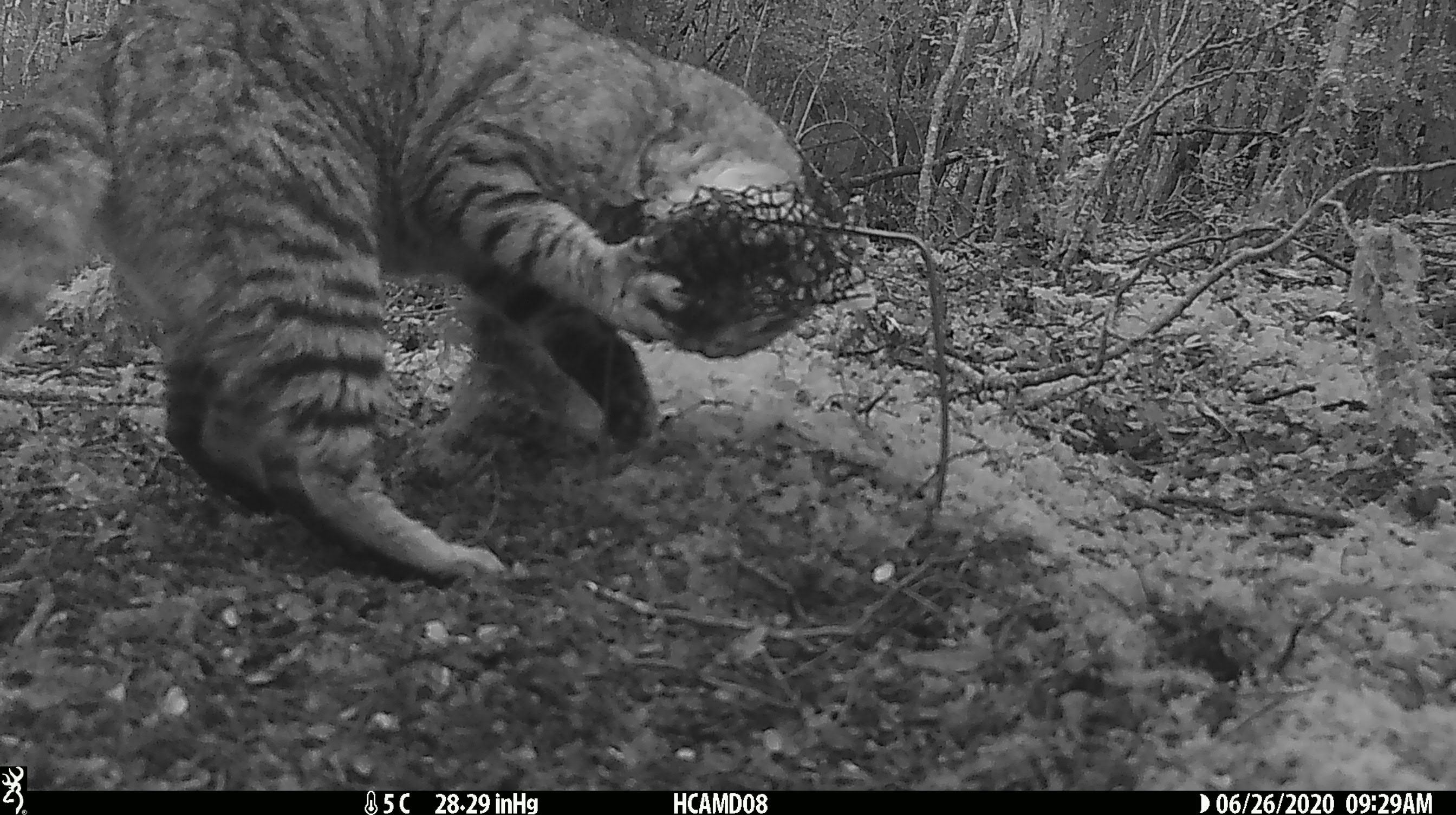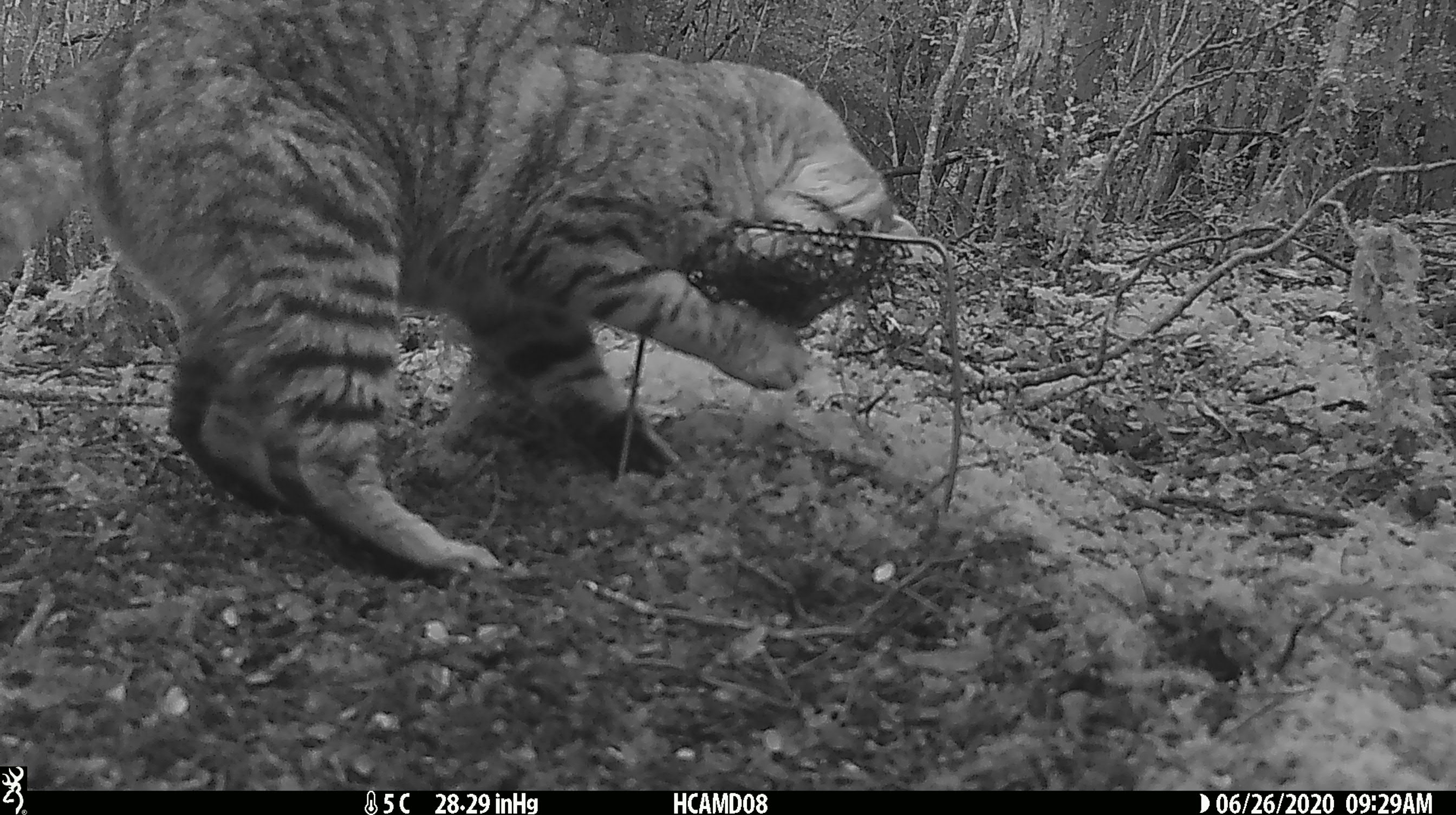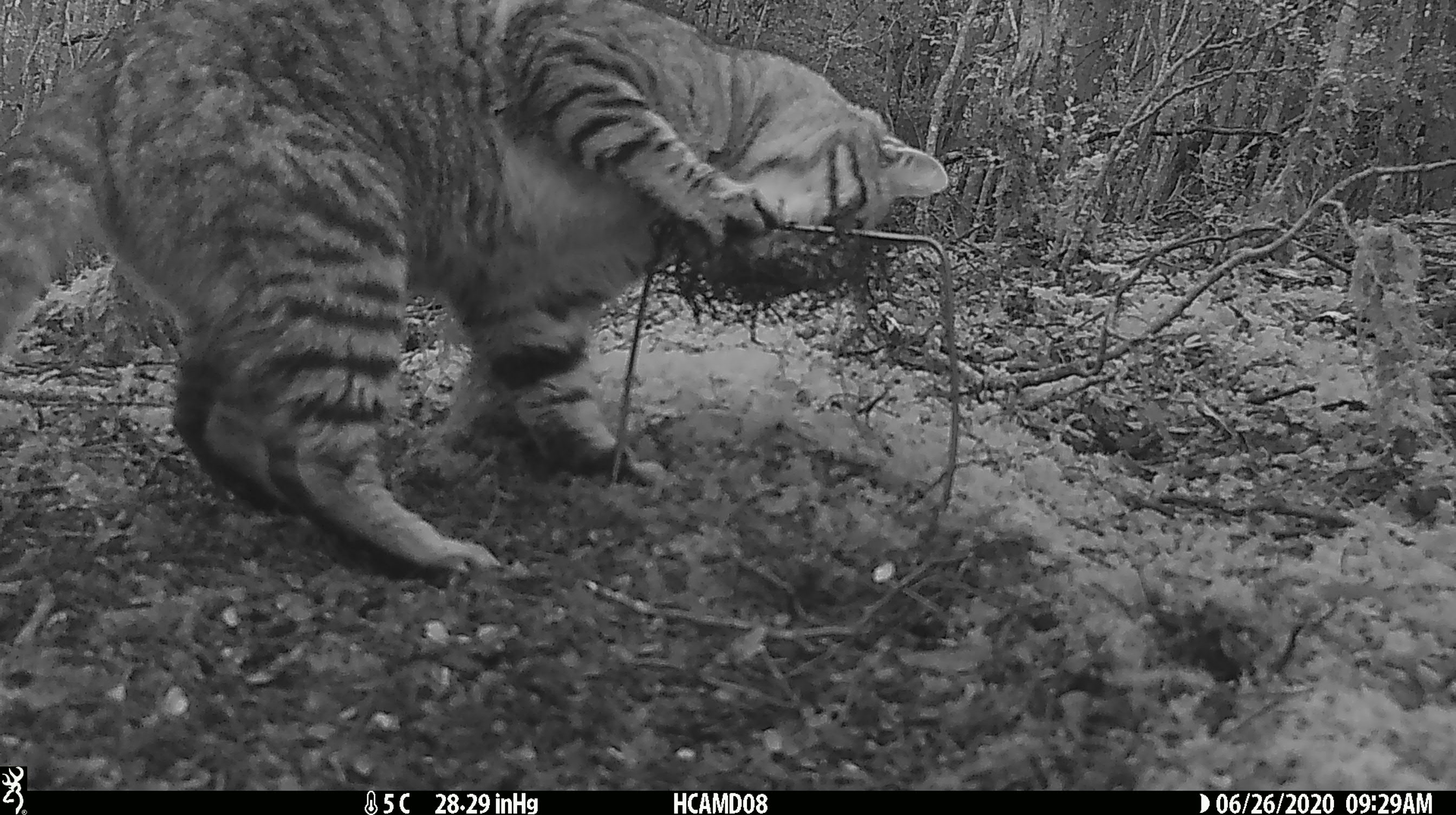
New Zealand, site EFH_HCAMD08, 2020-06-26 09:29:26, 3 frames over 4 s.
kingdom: Animalia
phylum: Chordata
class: Mammalia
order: Carnivora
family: Felidae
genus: Felis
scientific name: Felis catus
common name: domestic cat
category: cat